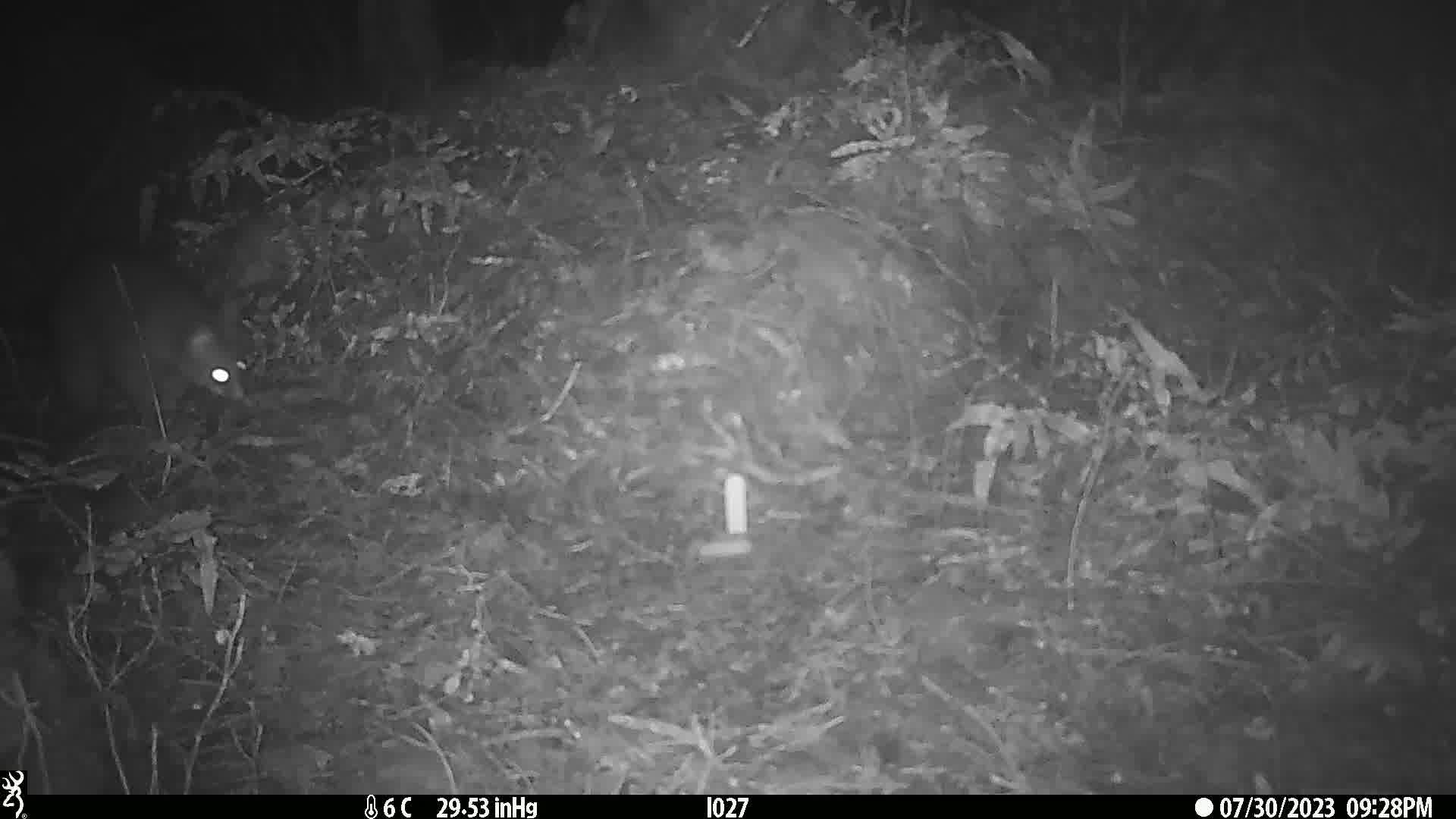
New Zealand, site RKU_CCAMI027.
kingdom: Animalia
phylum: Chordata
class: Mammalia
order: Diprotodontia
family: Phalangeridae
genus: Trichosurus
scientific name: Trichosurus vulpecula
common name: common brushtail possum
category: possum